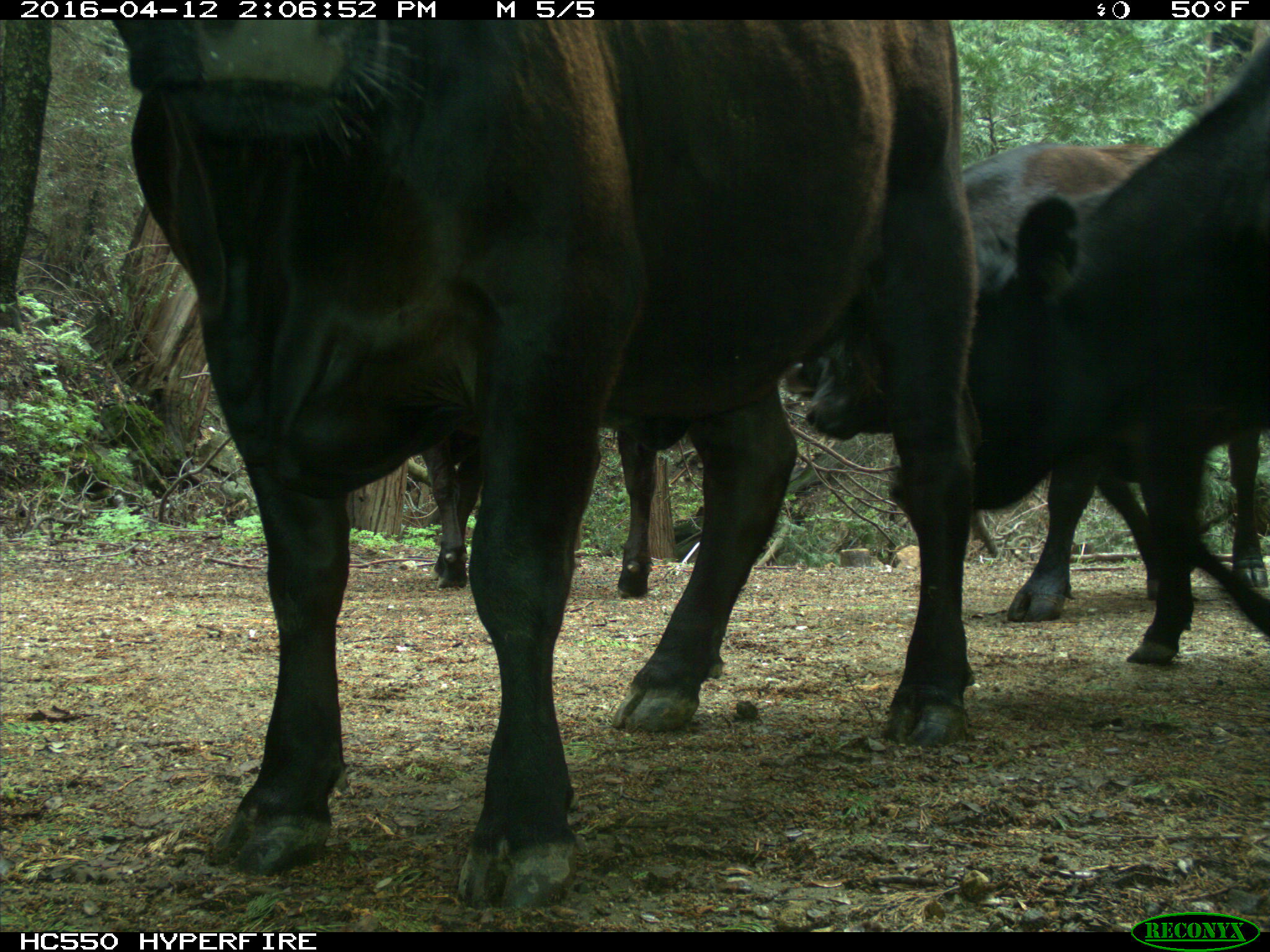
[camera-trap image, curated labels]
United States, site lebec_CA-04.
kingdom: Animalia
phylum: Chordata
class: Mammalia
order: Artiodactyla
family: Bovidae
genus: Bos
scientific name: Bos taurus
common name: domestic cow